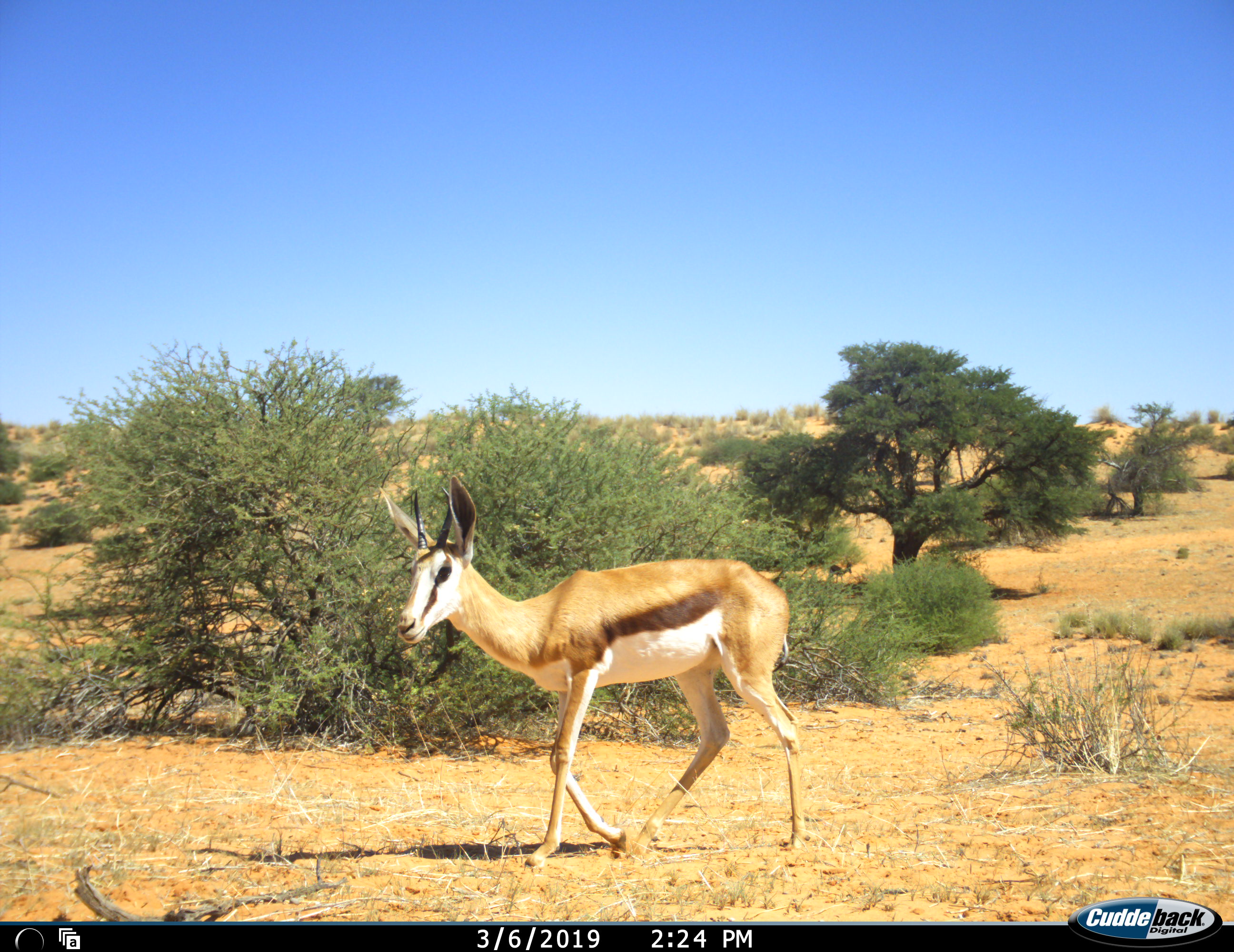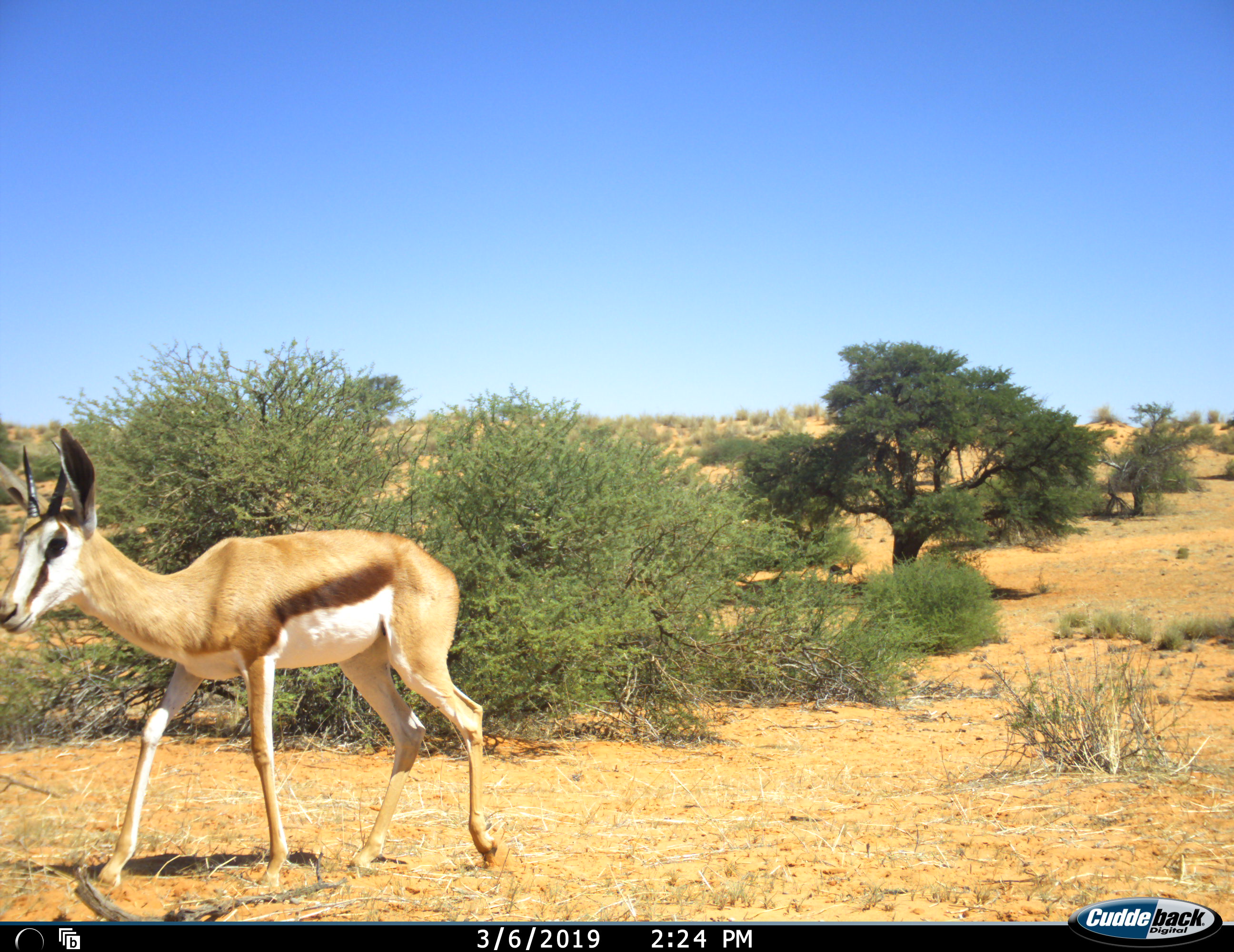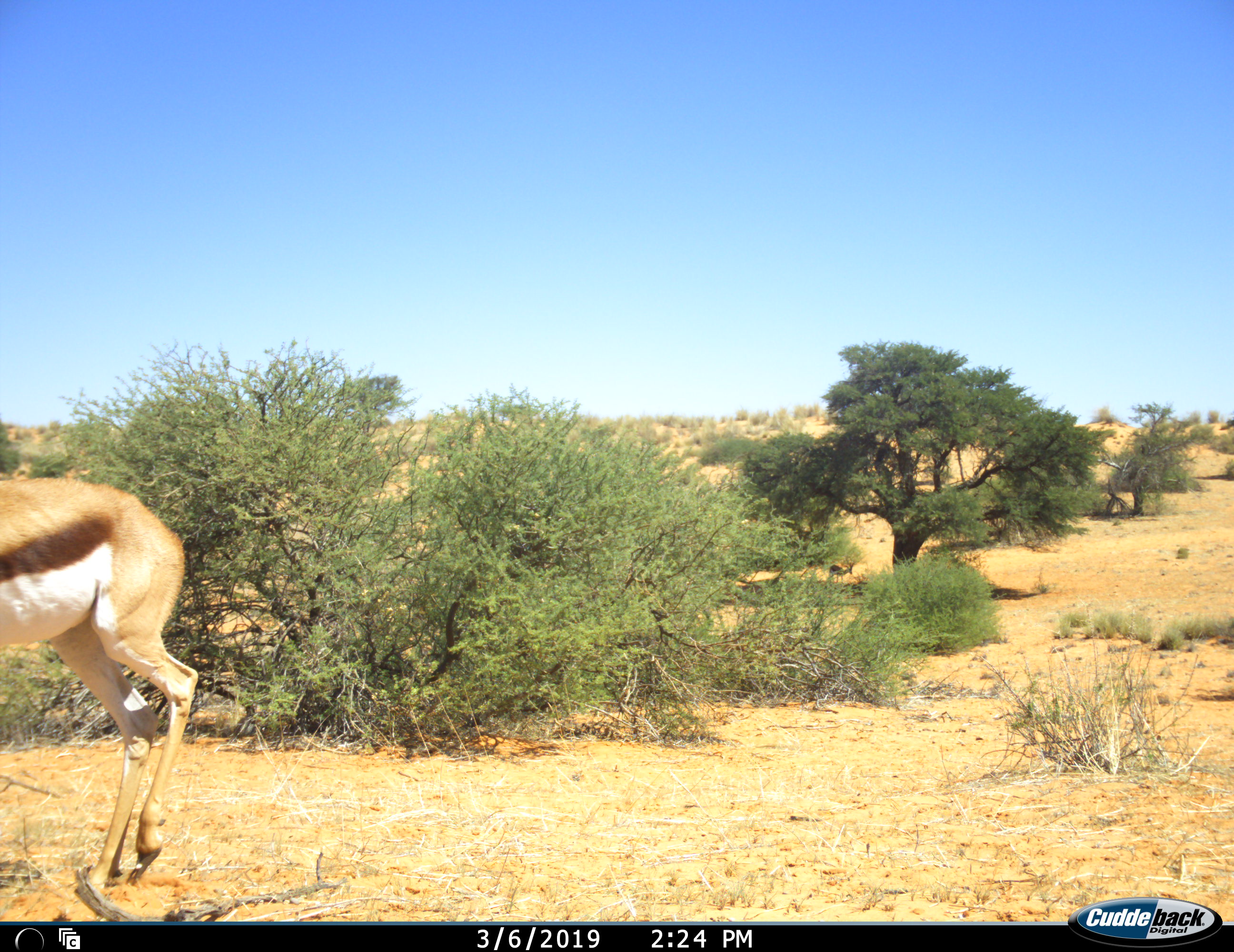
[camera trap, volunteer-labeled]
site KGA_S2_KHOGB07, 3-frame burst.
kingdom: Animalia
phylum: Chordata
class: Mammalia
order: Artiodactyla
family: Bovidae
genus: Antidorcas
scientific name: Antidorcas marsupialis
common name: springbok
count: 1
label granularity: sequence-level